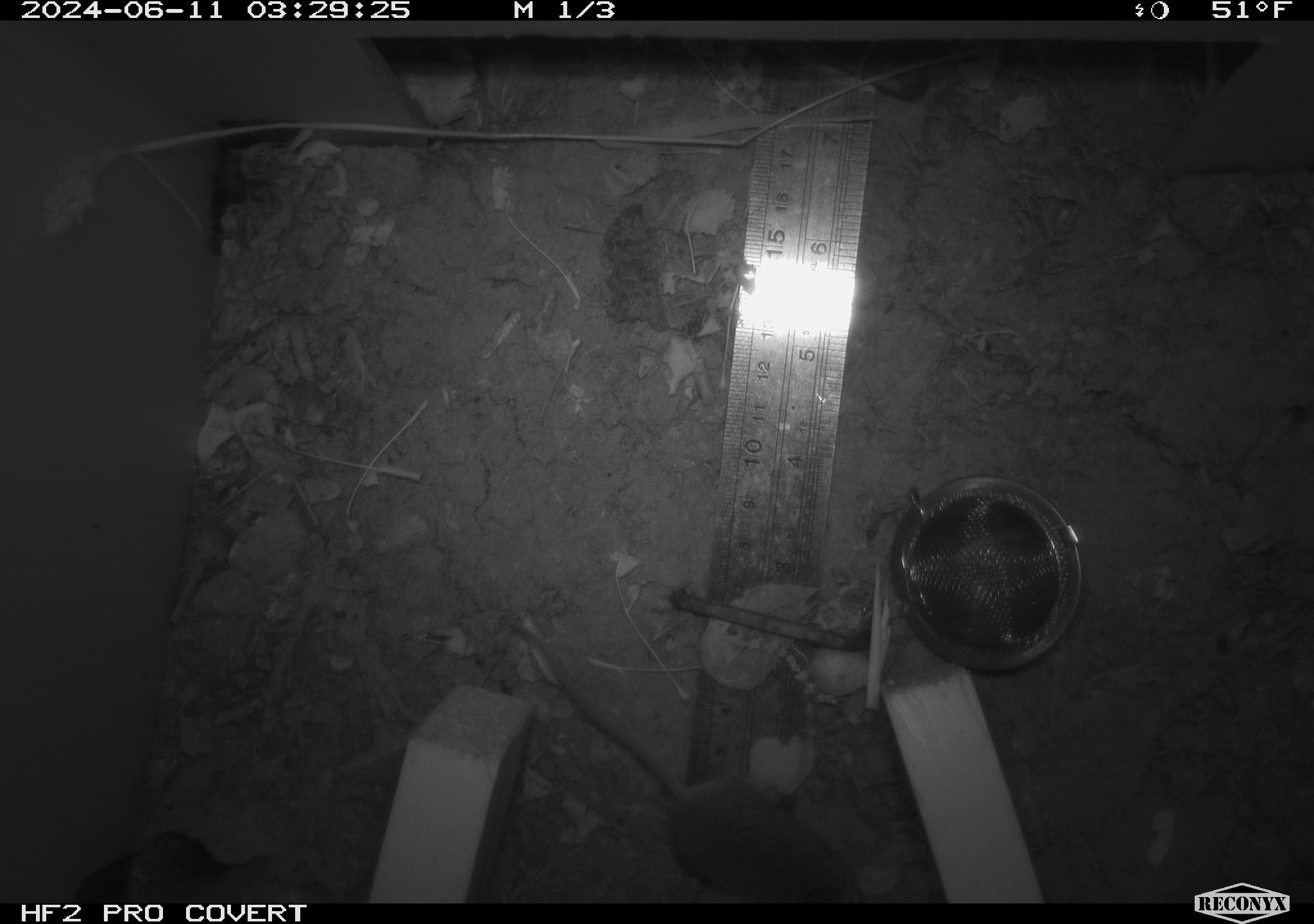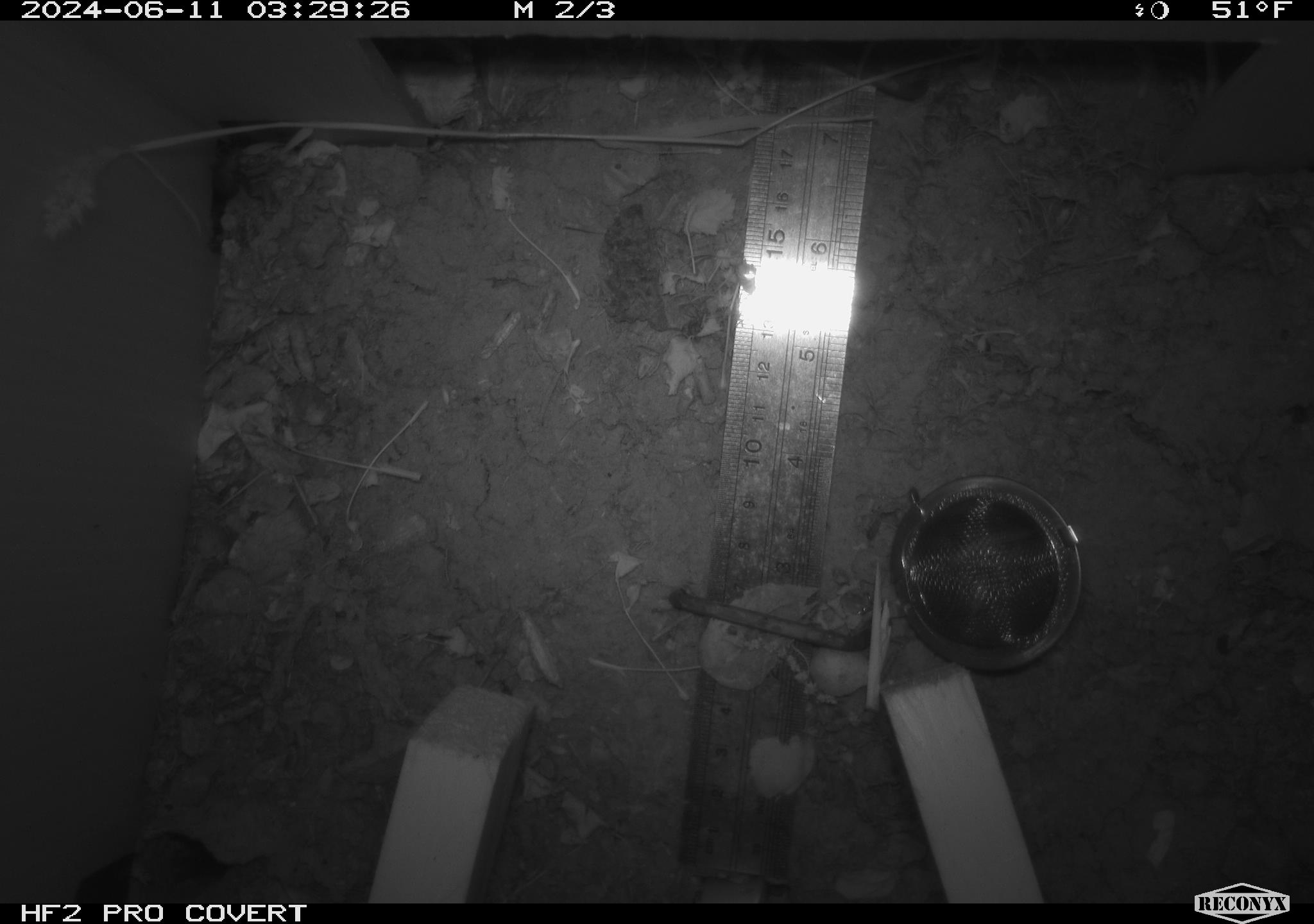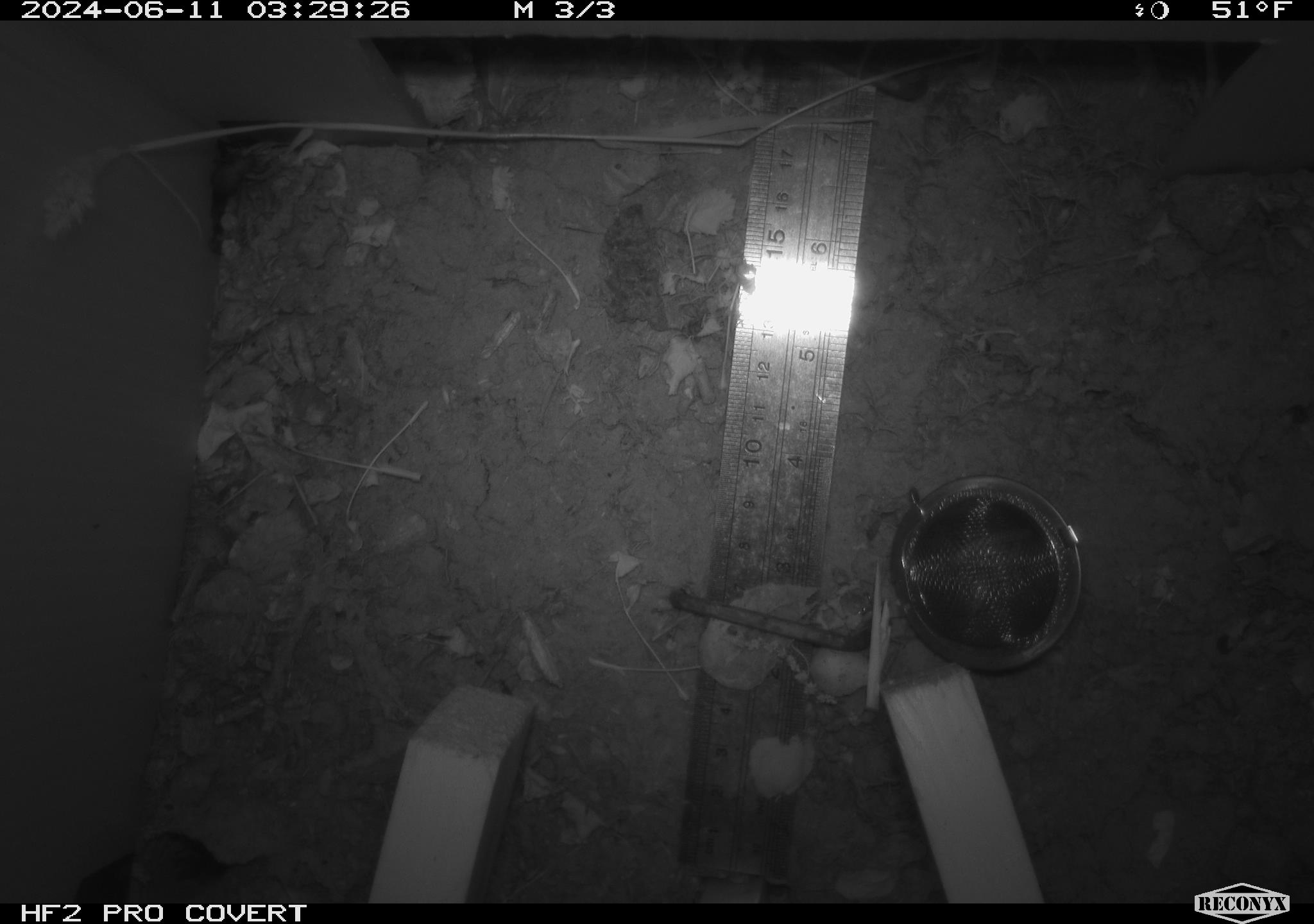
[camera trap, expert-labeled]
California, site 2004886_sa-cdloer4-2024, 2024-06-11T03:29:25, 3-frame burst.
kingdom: Animalia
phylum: Chordata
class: Mammalia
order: Rodentia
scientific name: Rodentia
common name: rodent